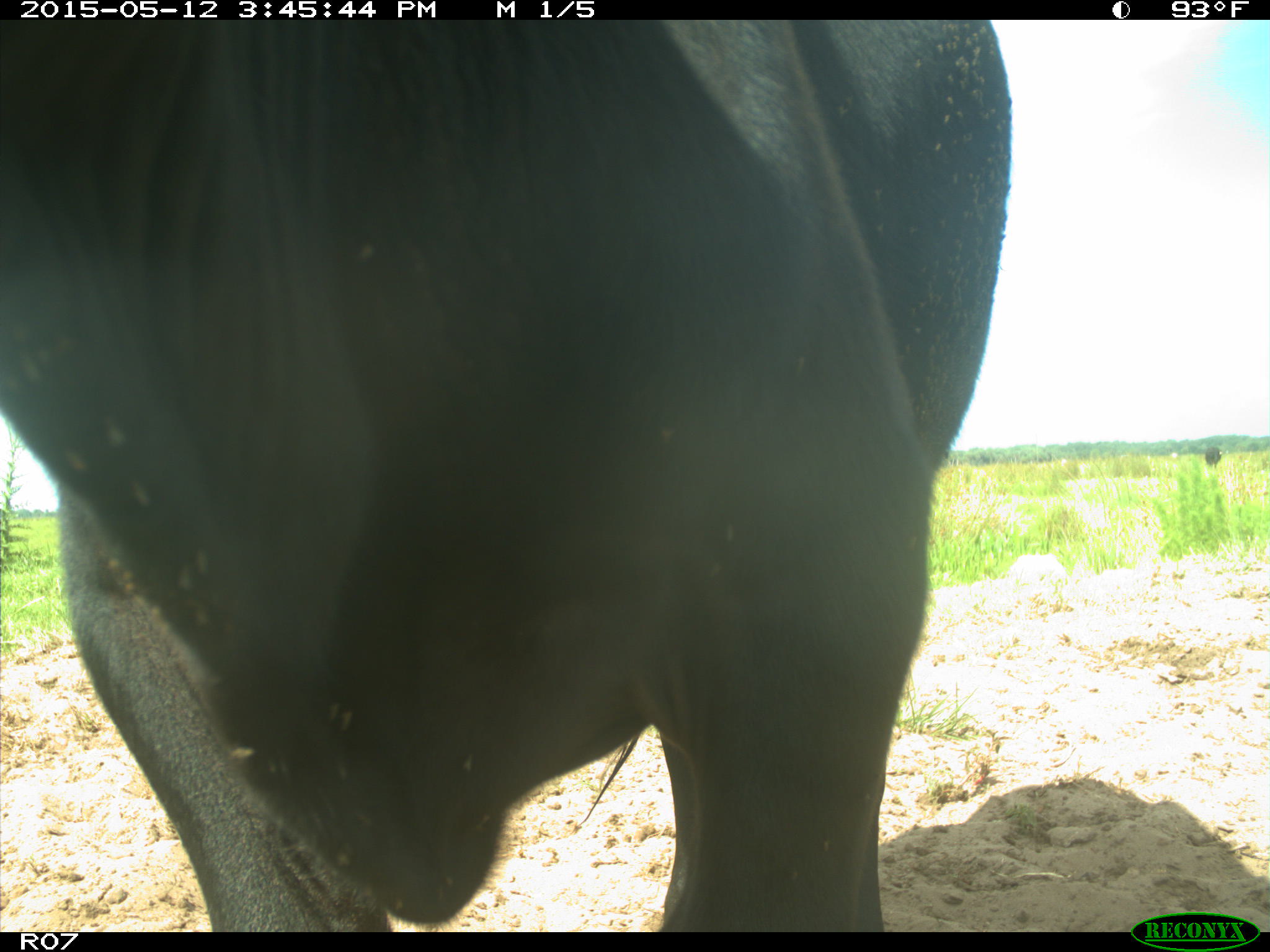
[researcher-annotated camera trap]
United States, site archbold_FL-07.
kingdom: Animalia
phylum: Chordata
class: Mammalia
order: Artiodactyla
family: Bovidae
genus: Bos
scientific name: Bos taurus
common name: domestic cow